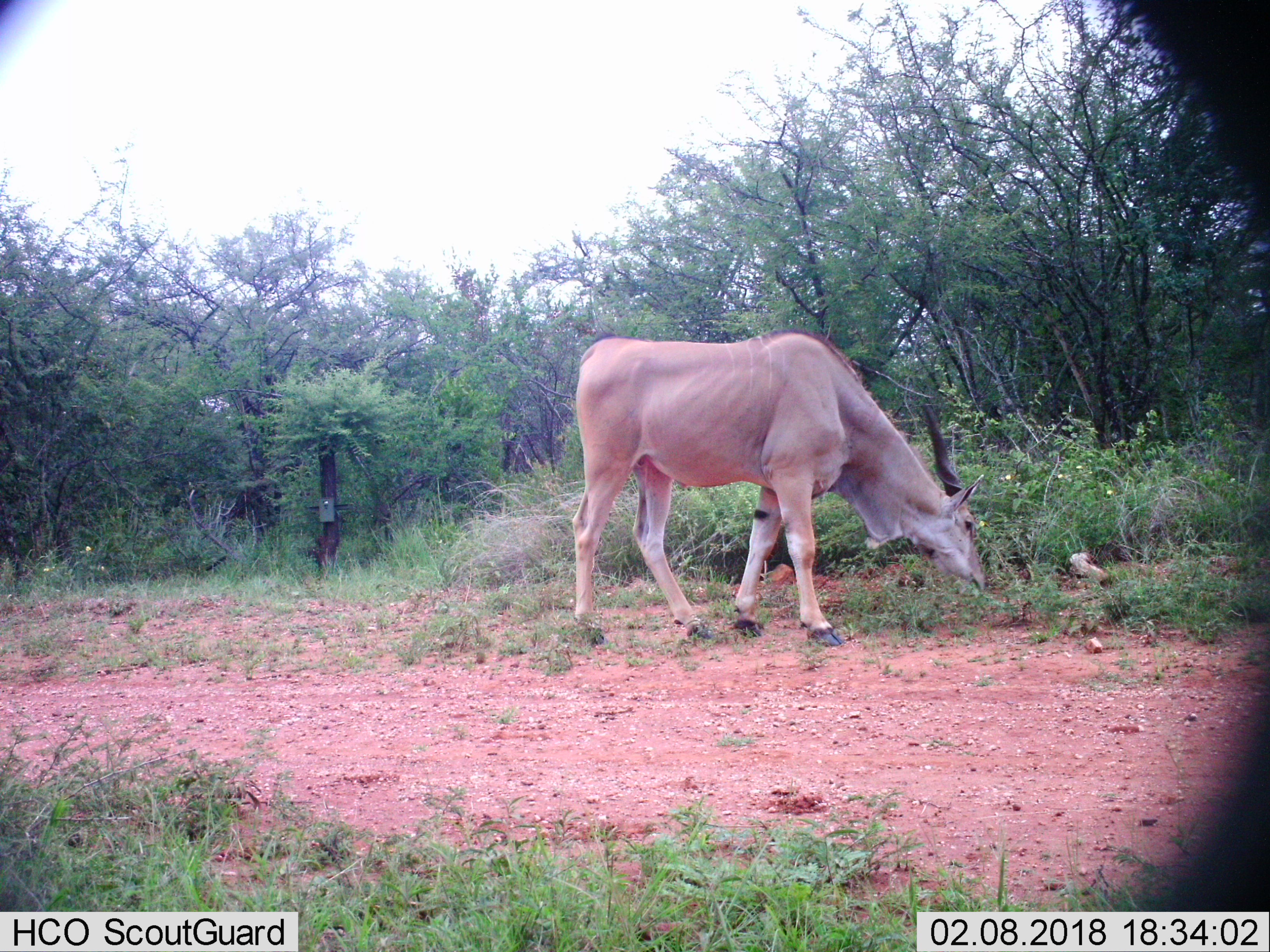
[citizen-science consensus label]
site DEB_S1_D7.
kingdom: Animalia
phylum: Chordata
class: Mammalia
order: Artiodactyla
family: Bovidae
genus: Tragelaphus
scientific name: Tragelaphus oryx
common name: eland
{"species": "eland (Tragelaphus oryx)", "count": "1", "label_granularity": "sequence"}